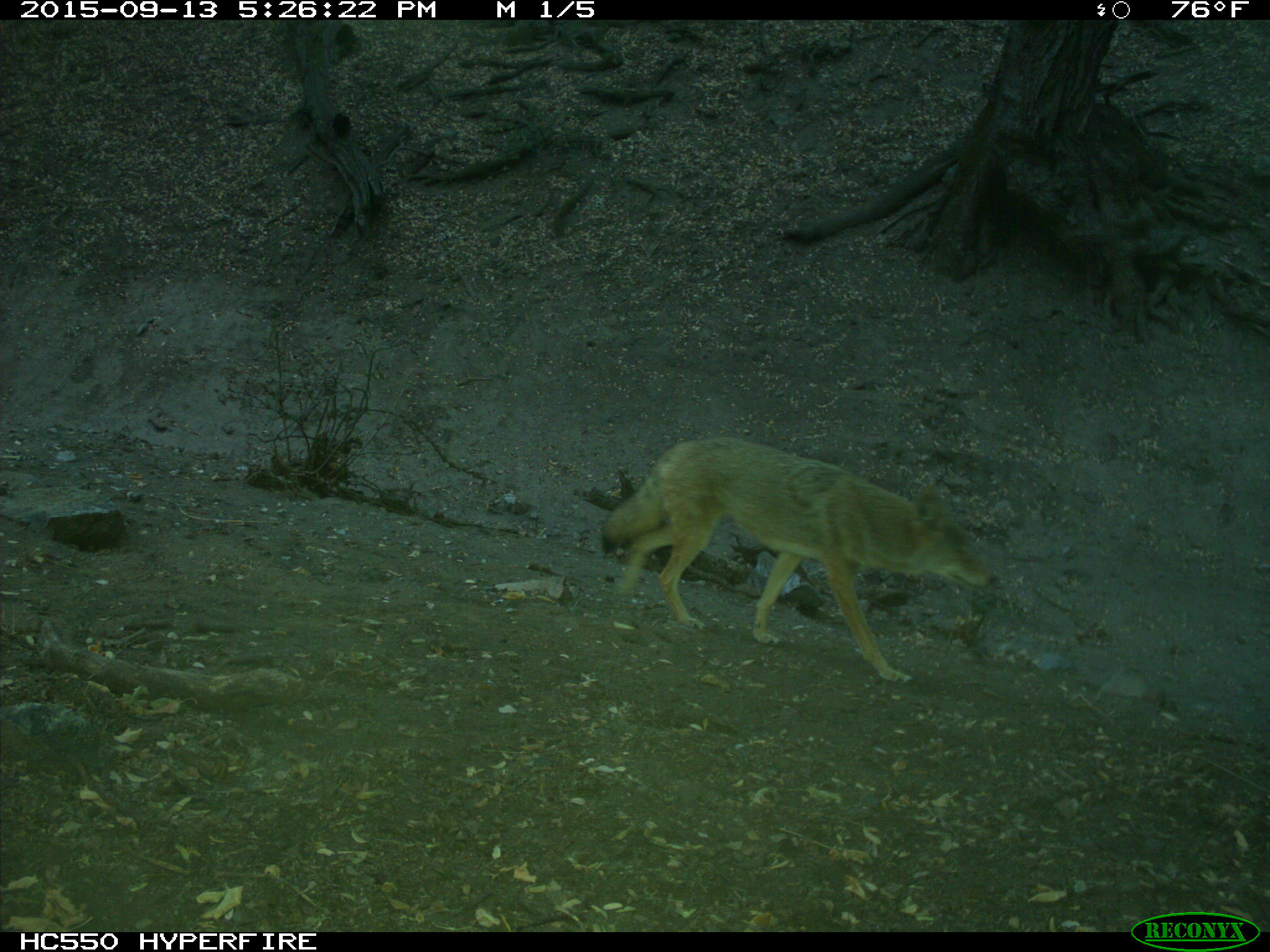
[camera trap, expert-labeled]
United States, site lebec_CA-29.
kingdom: Animalia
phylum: Chordata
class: Mammalia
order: Carnivora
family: Canidae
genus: Canis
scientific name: Canis latrans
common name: coyote